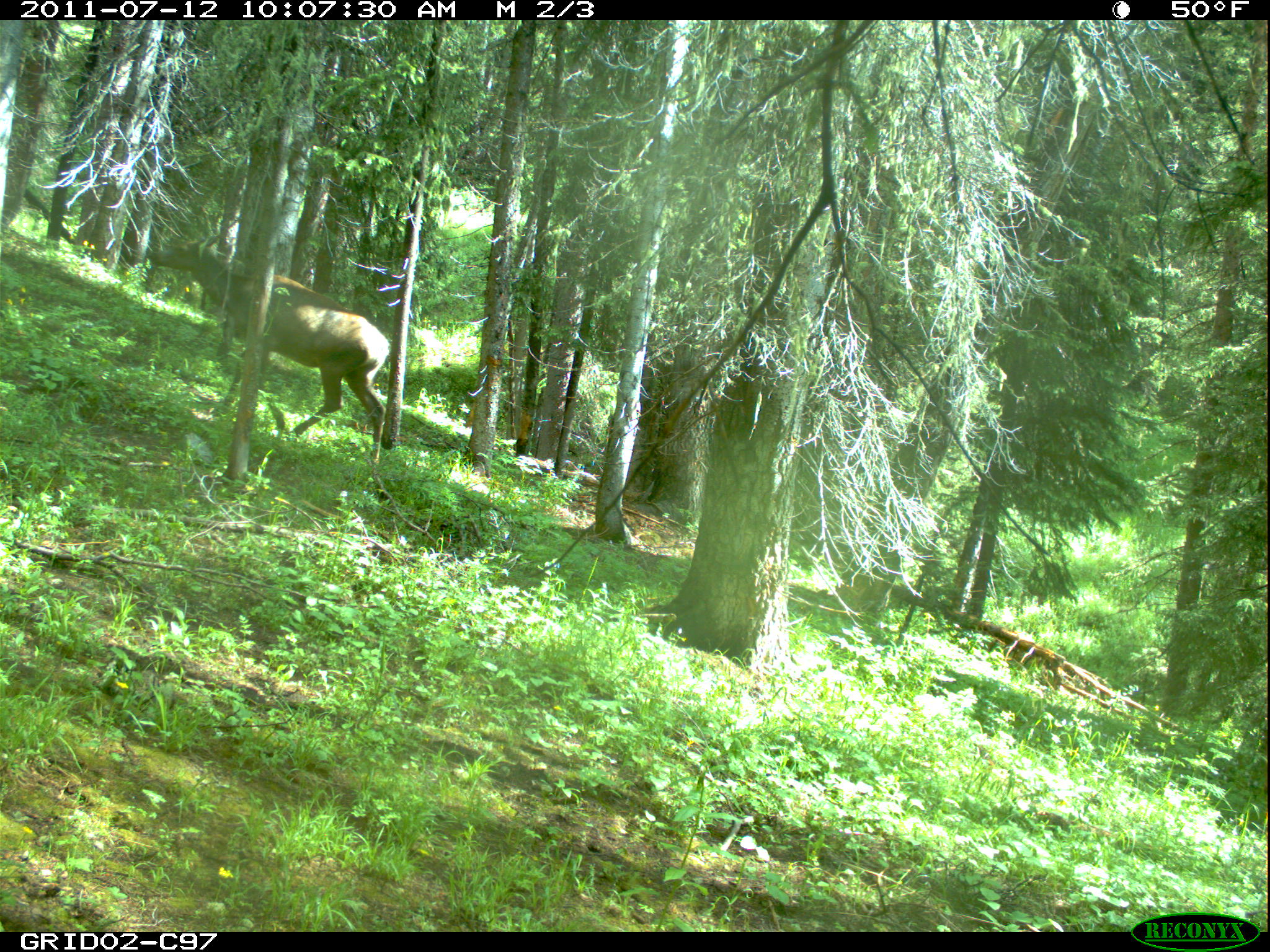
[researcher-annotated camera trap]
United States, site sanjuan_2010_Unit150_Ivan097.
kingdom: Animalia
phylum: Chordata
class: Mammalia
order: Artiodactyla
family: Cervidae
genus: Cervus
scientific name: Cervus elaphus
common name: red deer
Cervus elaphus (red deer).